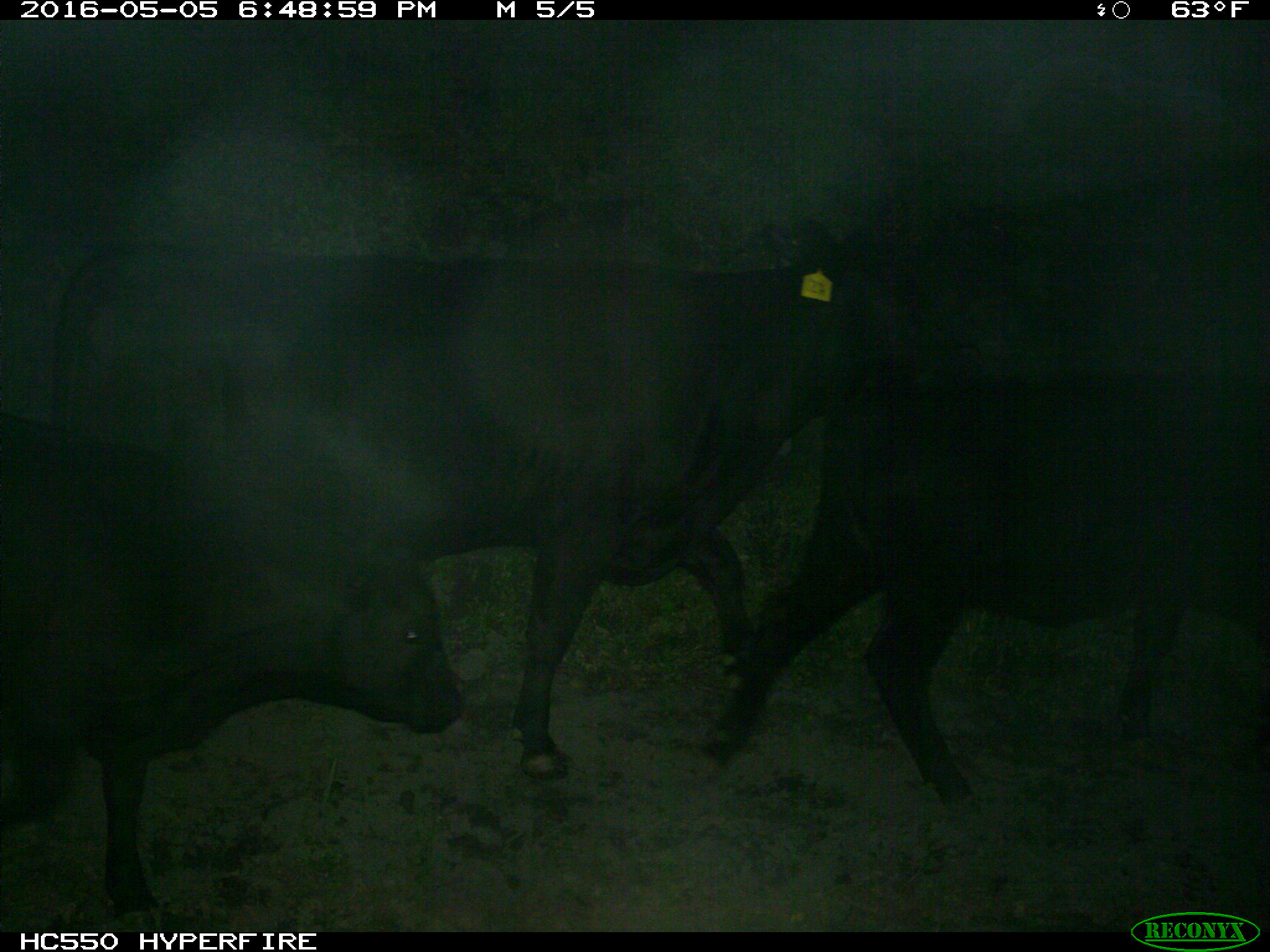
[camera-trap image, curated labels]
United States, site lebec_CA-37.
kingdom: Animalia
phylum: Chordata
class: Mammalia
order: Artiodactyla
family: Bovidae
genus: Bos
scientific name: Bos taurus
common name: domestic cow